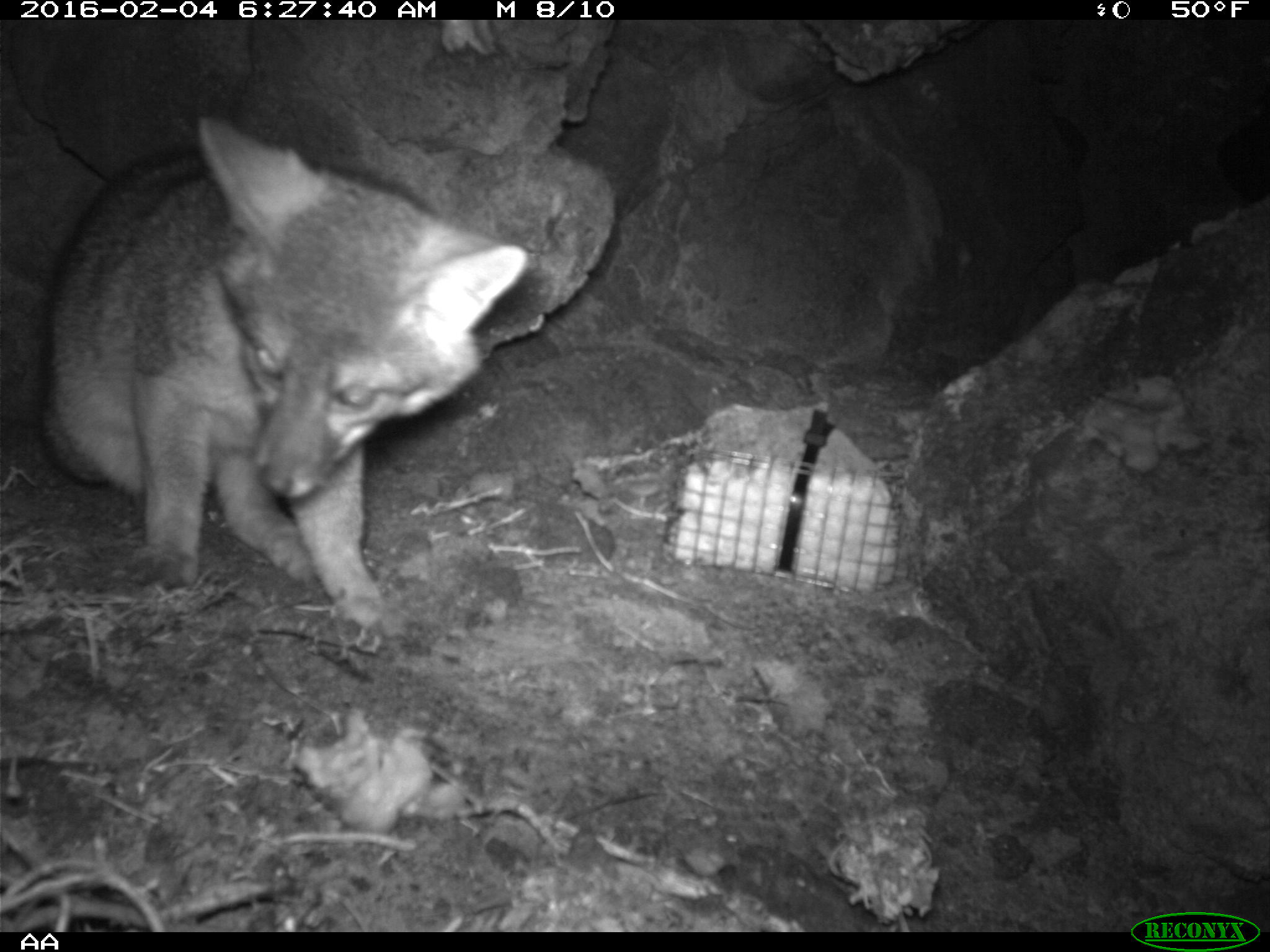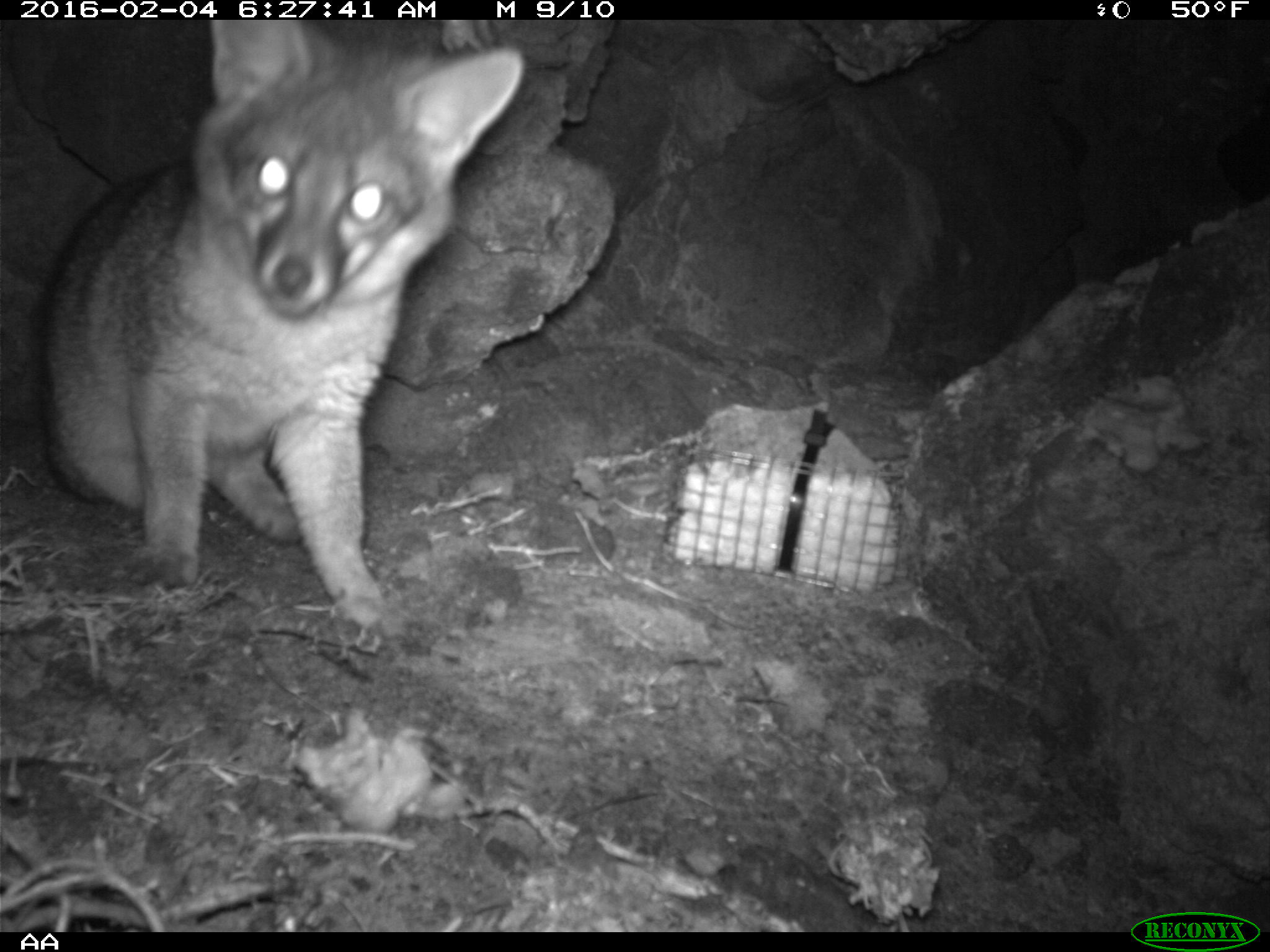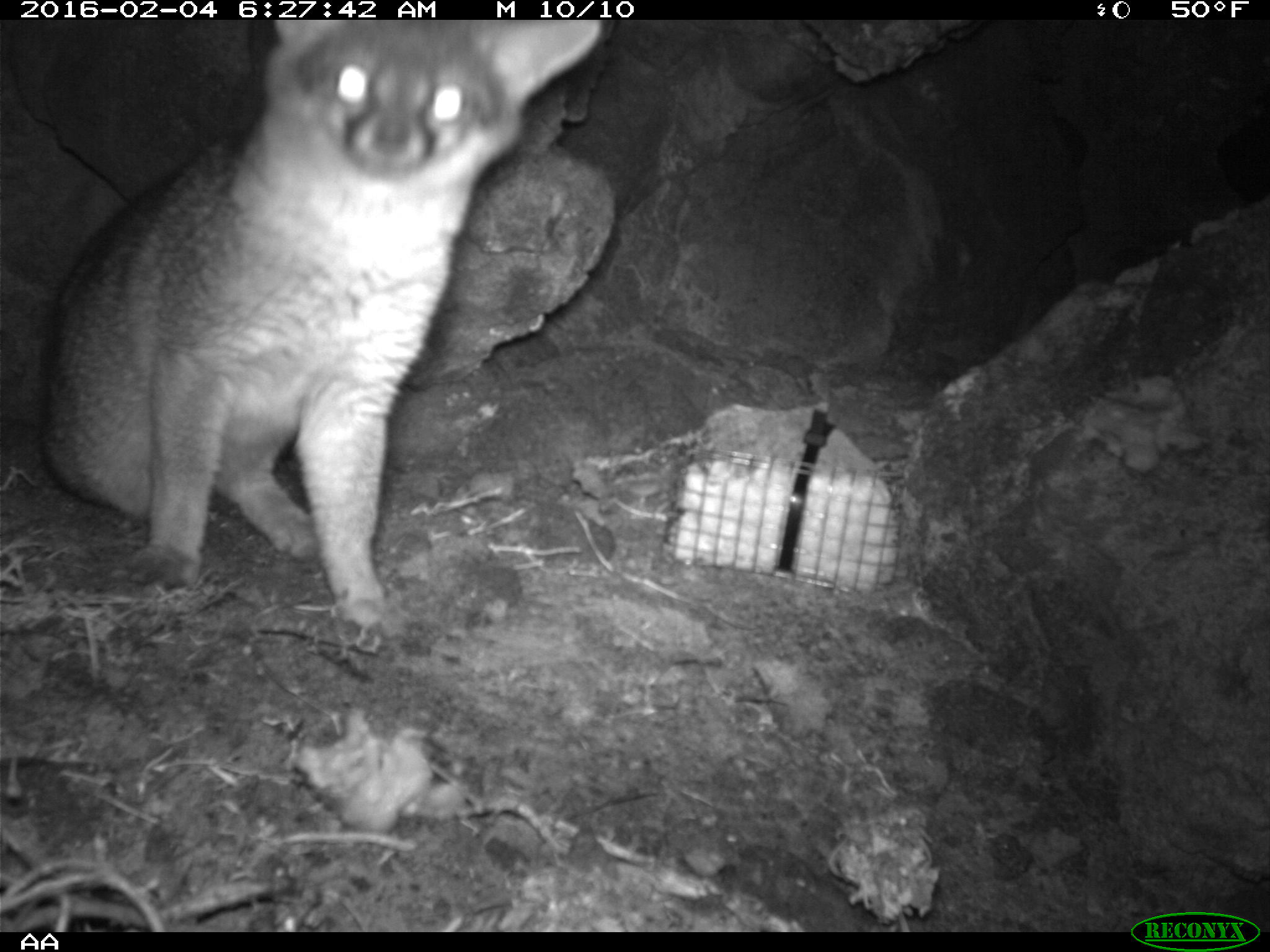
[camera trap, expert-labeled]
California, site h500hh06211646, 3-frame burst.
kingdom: Animalia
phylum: Chordata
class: Mammalia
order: Carnivora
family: Canidae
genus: Urocyon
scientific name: Urocyon littoralis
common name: island fox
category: fox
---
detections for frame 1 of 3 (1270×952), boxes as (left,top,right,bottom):
fox: (35,114,529,627)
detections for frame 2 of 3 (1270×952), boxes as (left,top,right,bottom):
fox: (0,19,524,646)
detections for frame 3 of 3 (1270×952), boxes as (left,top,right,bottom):
fox: (39,19,603,637)